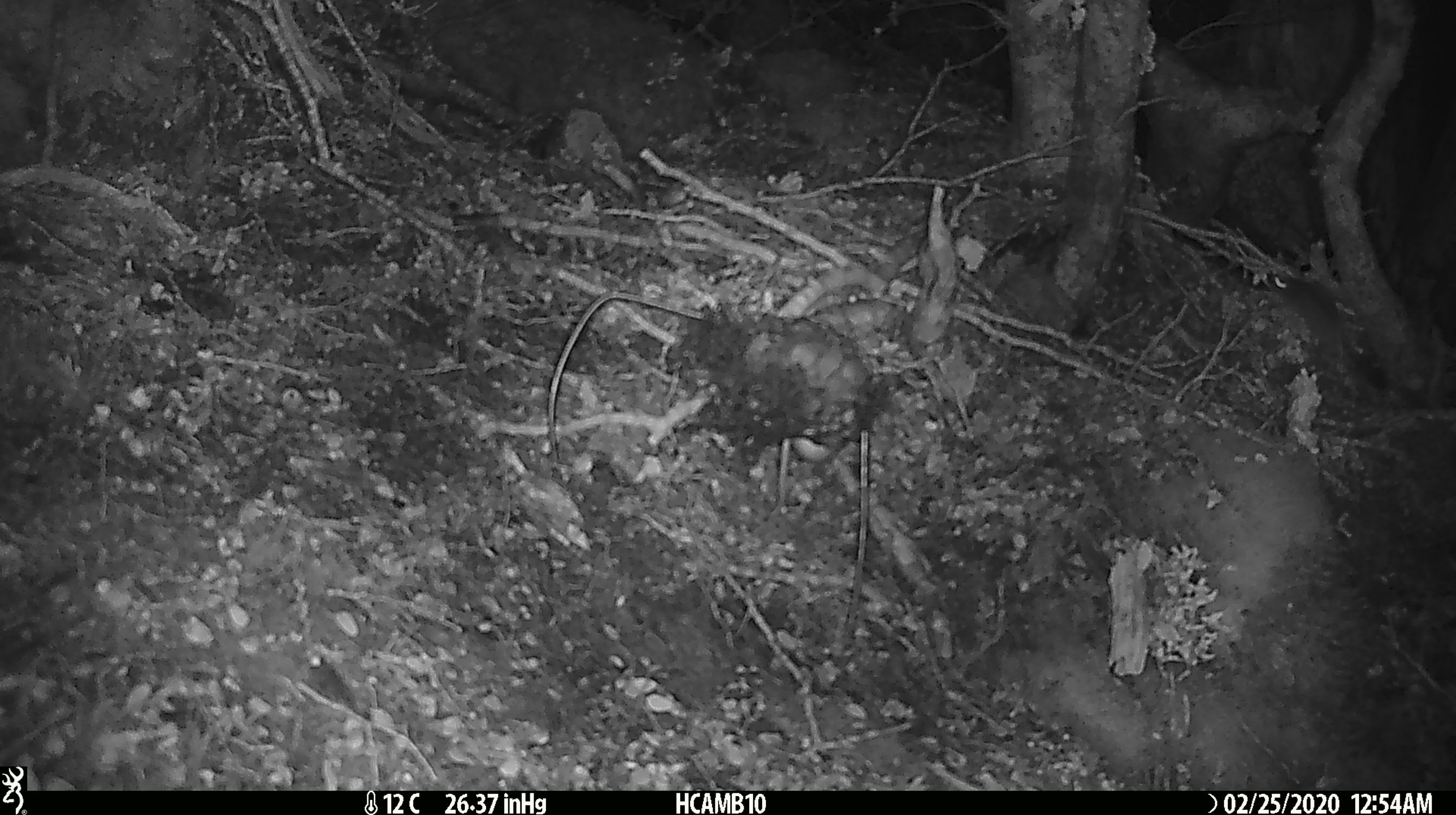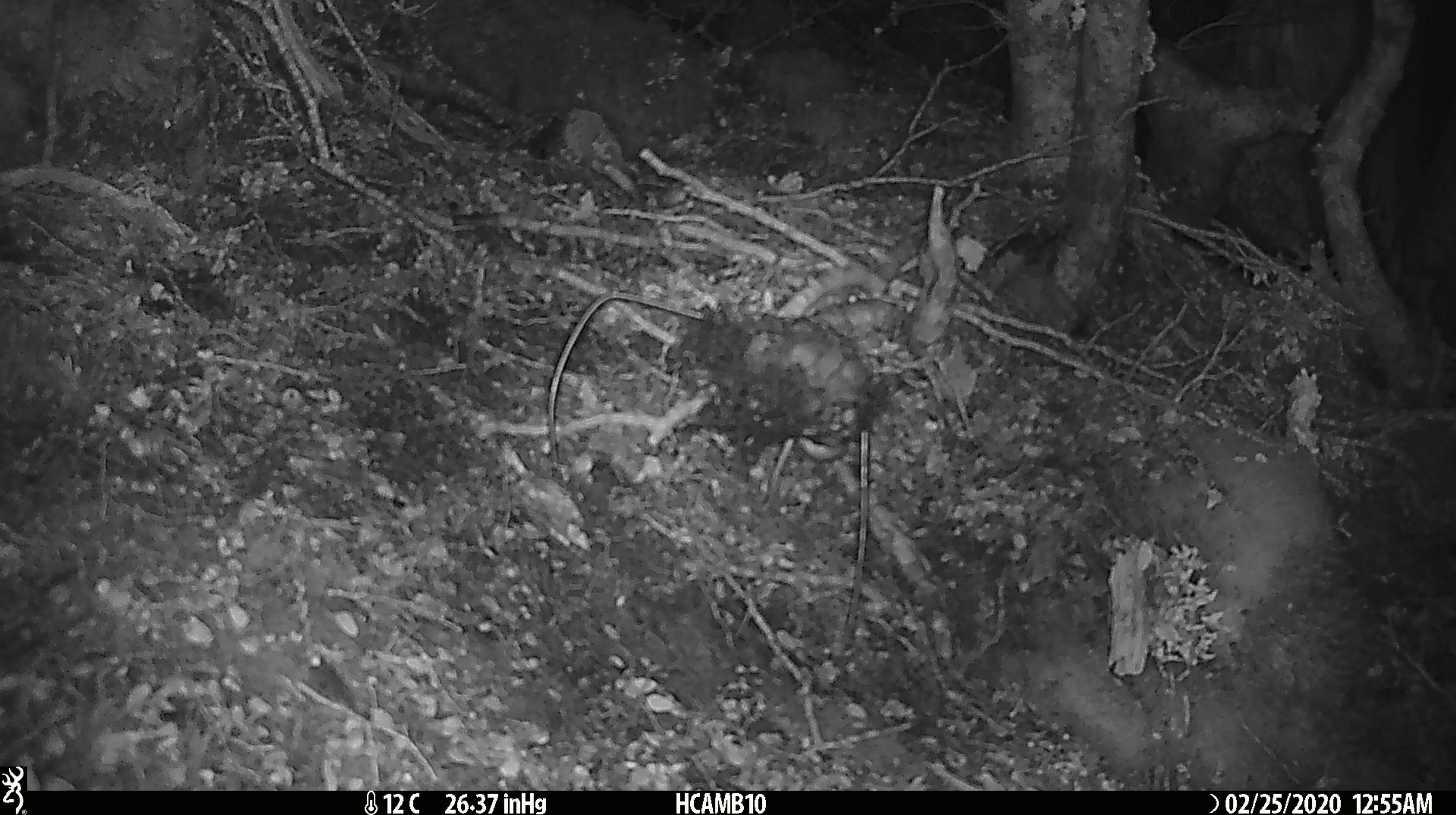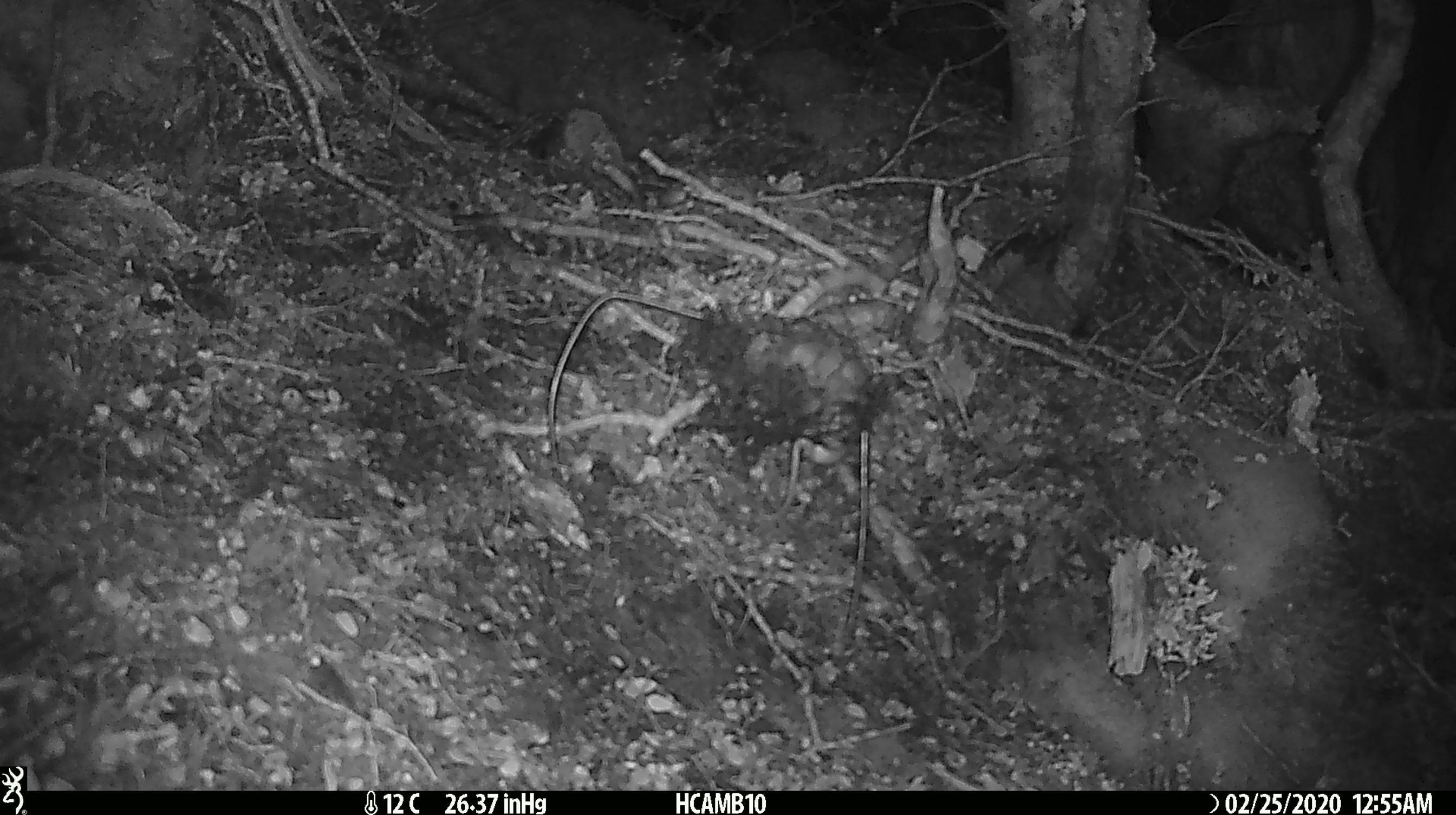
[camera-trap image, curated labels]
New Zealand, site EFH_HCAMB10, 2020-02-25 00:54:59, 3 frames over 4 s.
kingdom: Animalia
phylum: Chordata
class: Mammalia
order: Rodentia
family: Muridae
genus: Mus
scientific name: Mus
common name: mouse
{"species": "mouse (Mus)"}